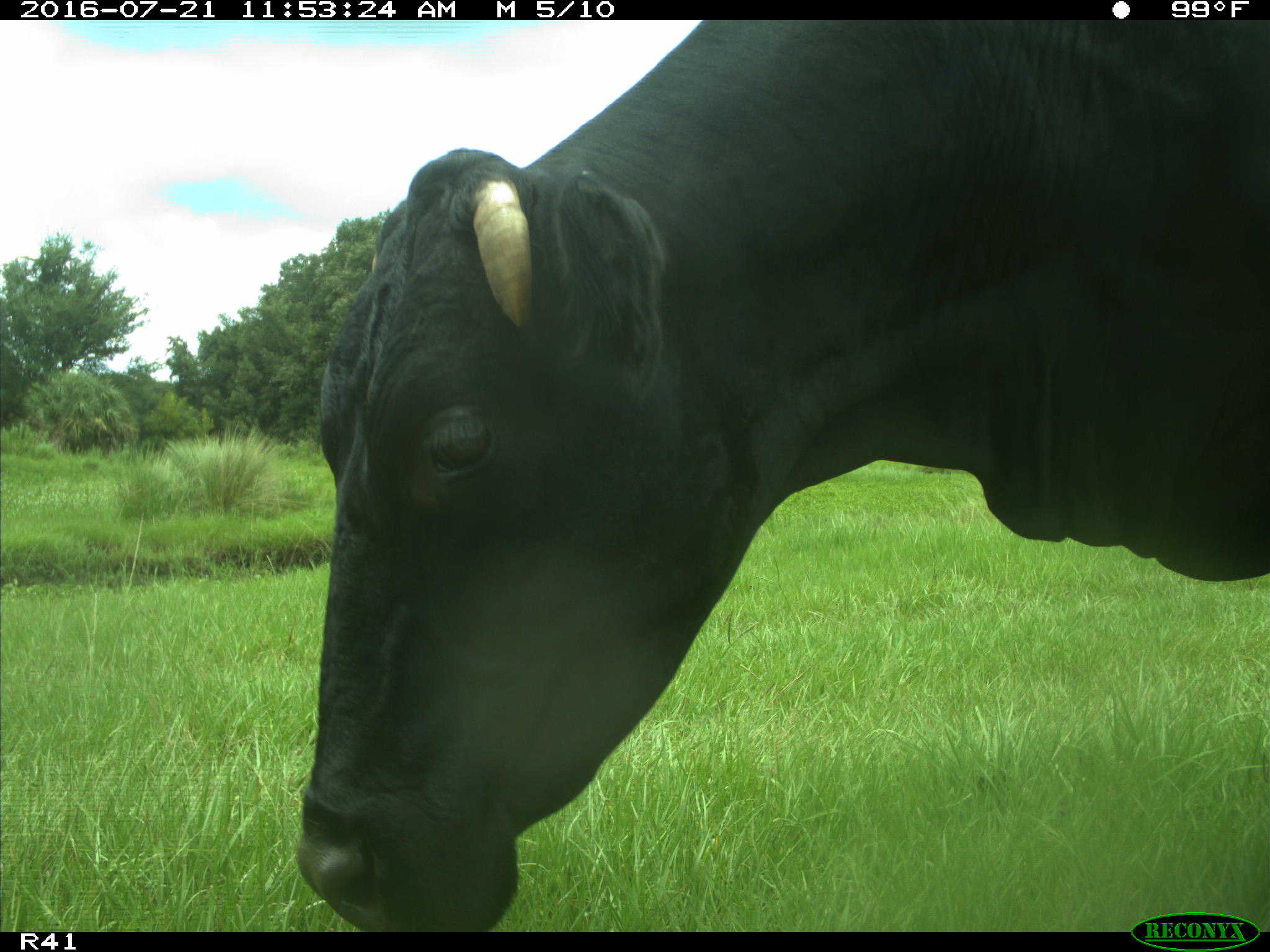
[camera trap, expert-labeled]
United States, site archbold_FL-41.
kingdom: Animalia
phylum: Chordata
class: Mammalia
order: Artiodactyla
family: Bovidae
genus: Bos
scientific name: Bos taurus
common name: domestic cow